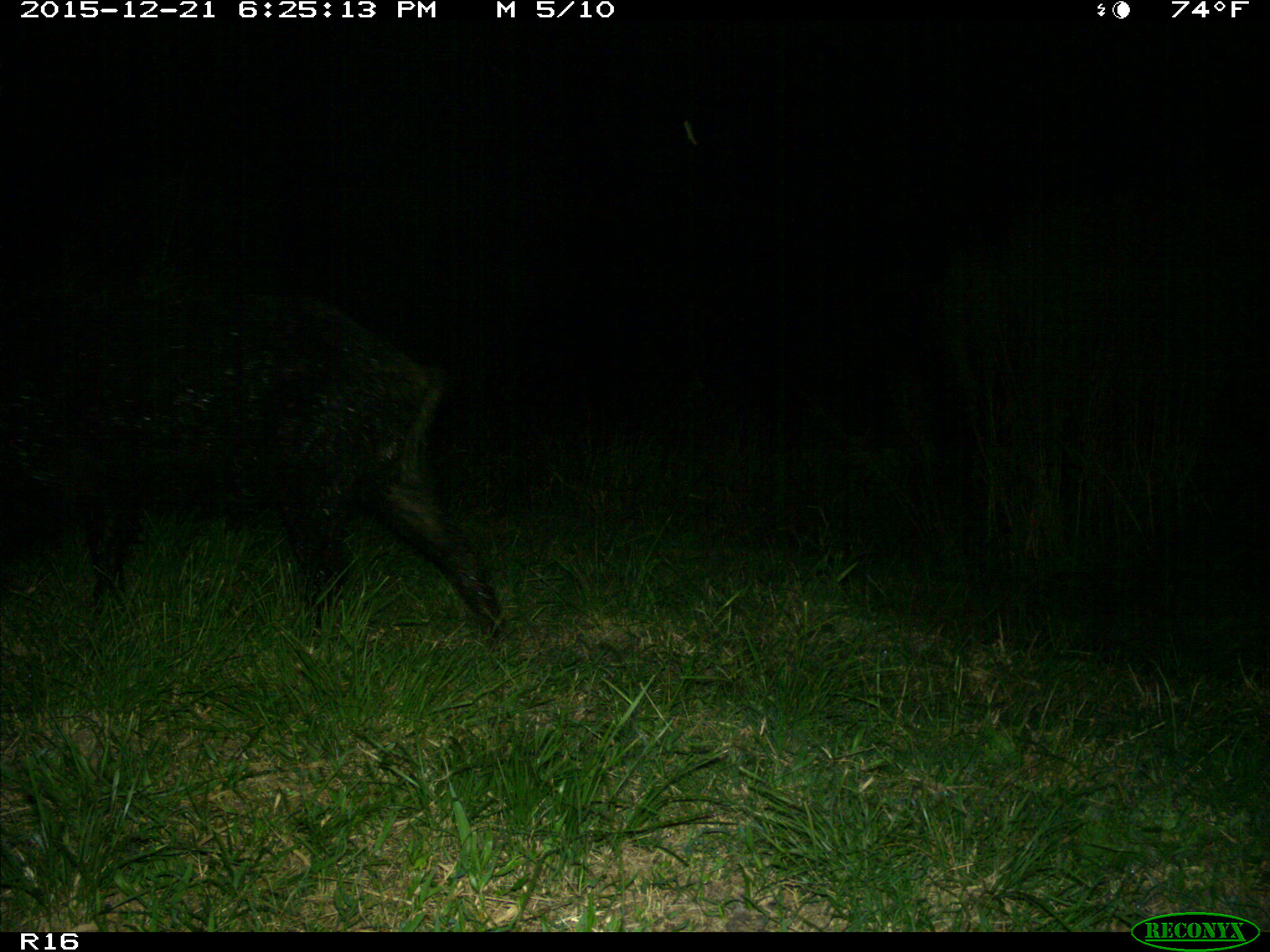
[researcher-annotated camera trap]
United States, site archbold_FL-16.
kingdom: Animalia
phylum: Chordata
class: Mammalia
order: Artiodactyla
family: Suidae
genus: Sus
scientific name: Sus scrofa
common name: wild boar